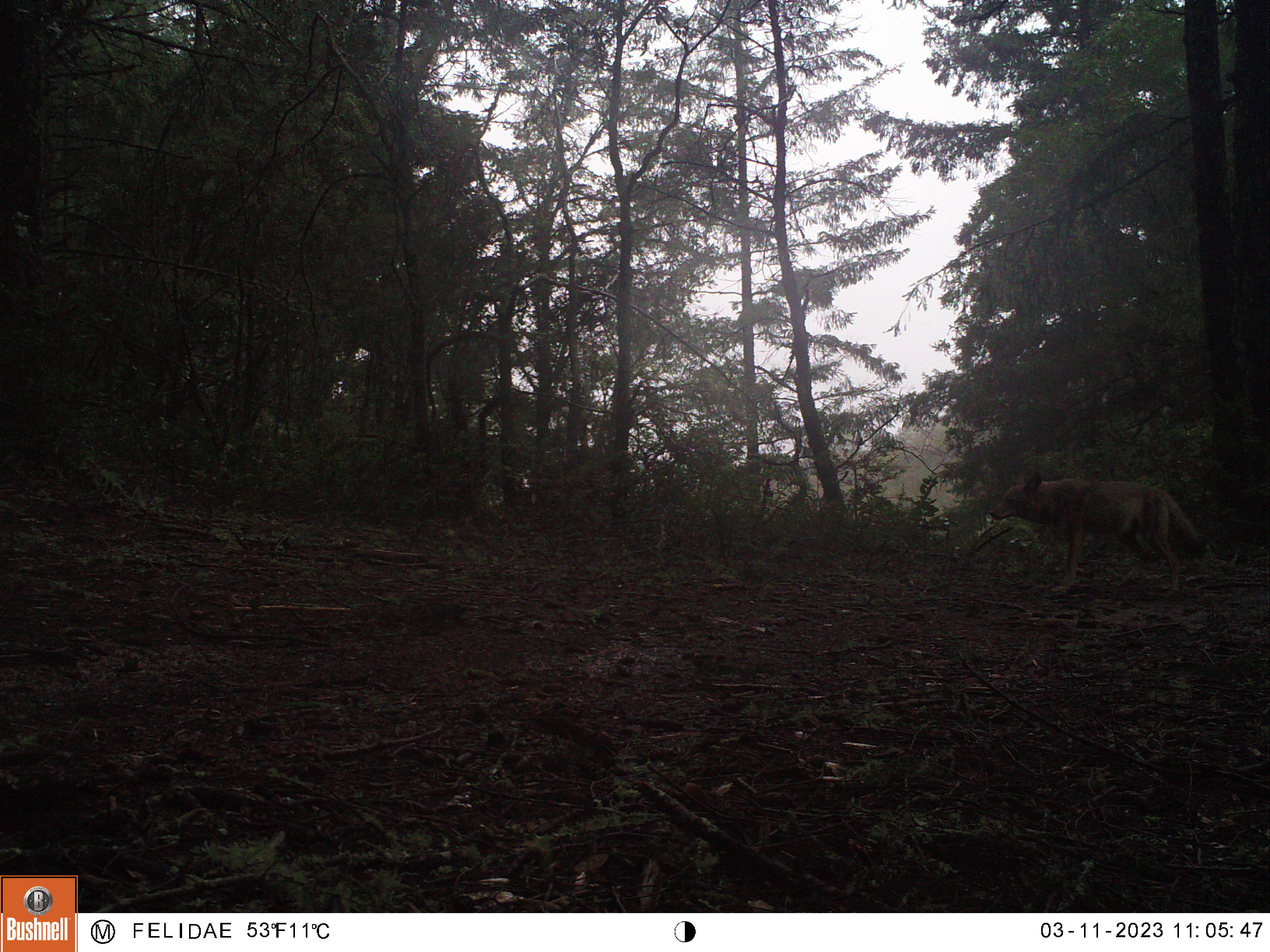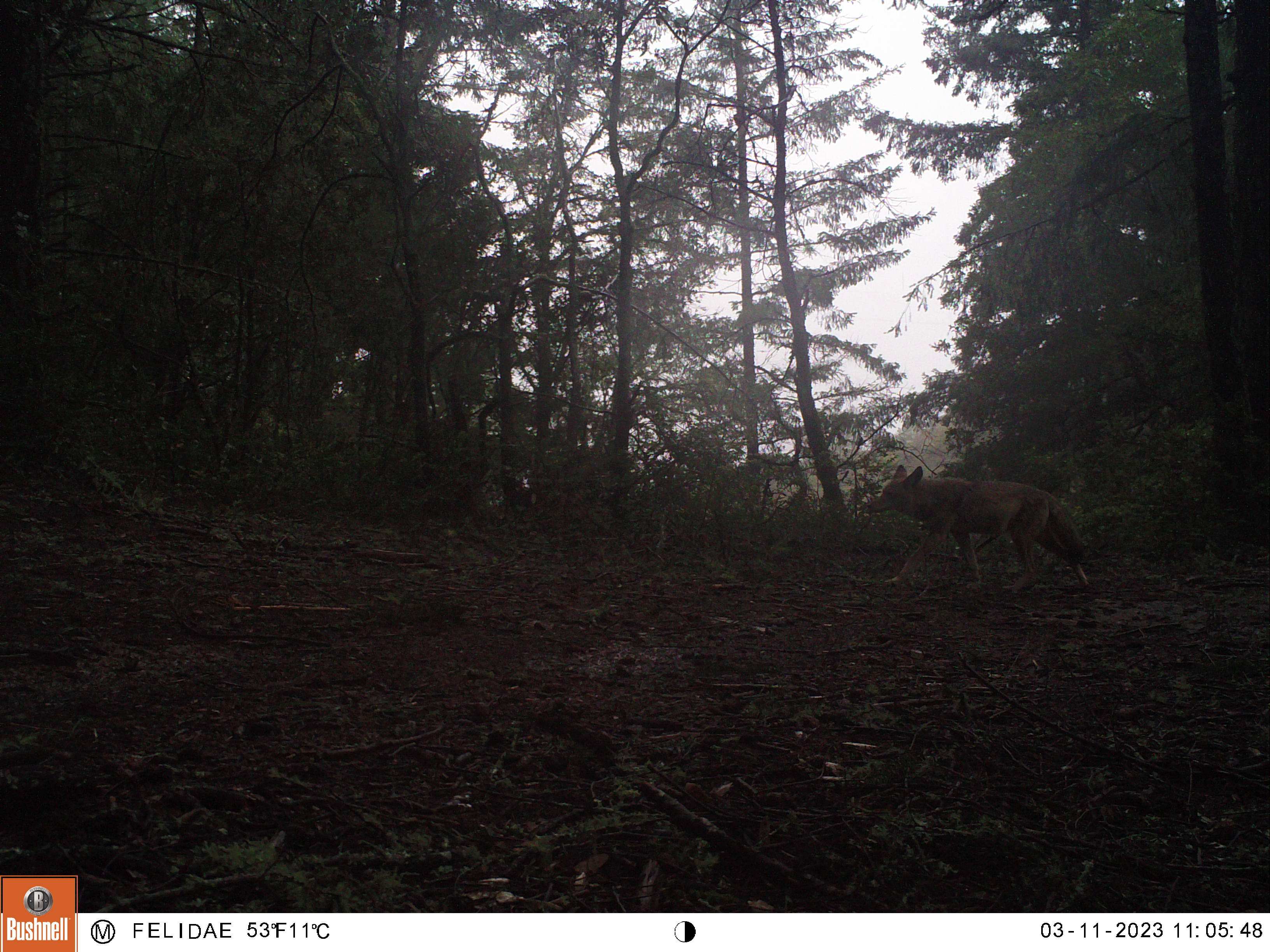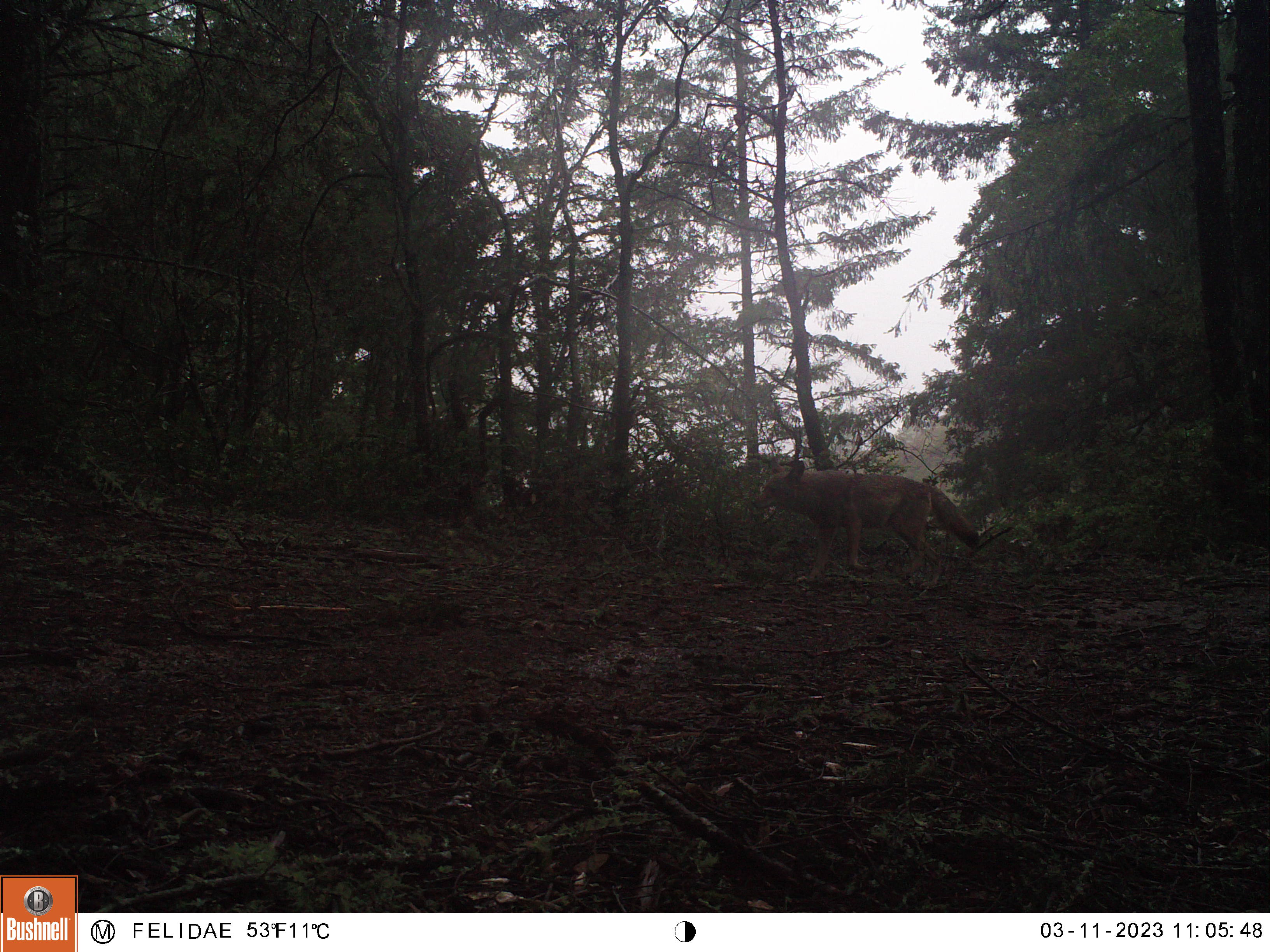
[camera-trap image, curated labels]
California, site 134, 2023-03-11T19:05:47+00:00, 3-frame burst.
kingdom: Animalia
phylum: Chordata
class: Mammalia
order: Carnivora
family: Canidae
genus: Canis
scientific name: Canis latrans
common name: coyote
Coyote (Canis latrans).